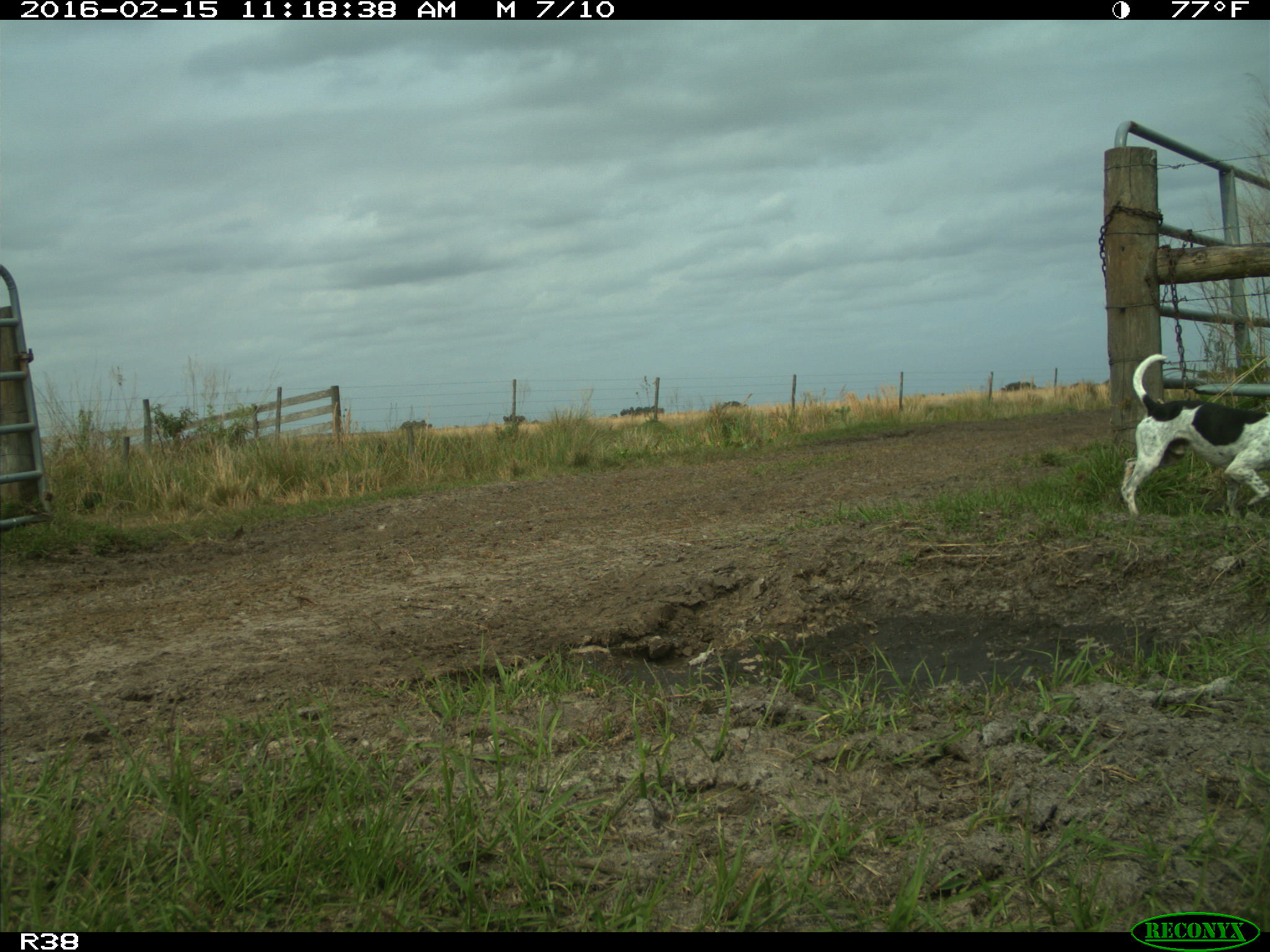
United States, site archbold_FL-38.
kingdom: Animalia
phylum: Chordata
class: Mammalia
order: Carnivora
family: Canidae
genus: Canis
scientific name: Canis familiaris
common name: domestic dog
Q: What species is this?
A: Canis familiaris (domestic dog).